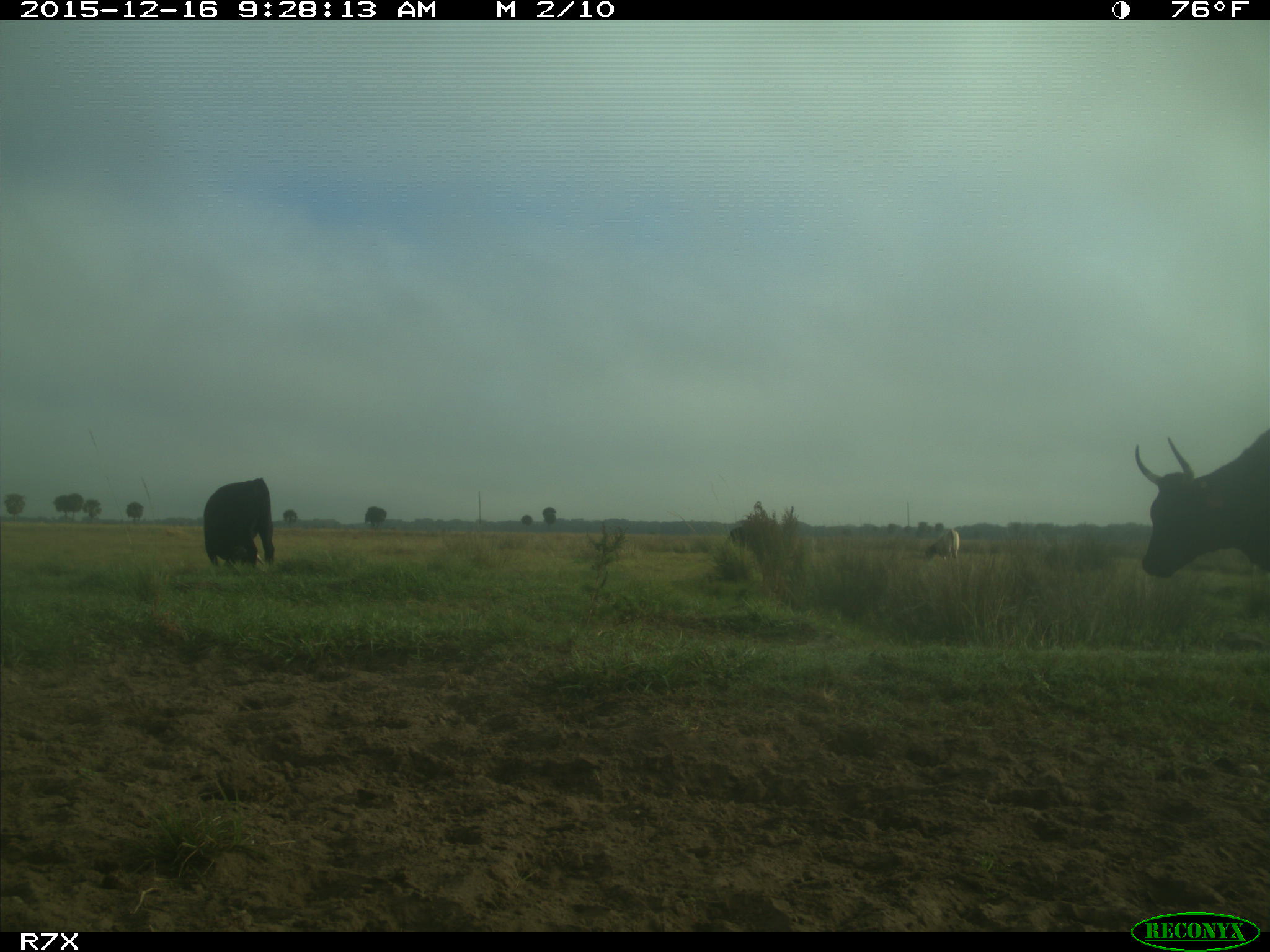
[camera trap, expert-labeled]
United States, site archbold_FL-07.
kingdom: Animalia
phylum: Chordata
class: Mammalia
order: Artiodactyla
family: Bovidae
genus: Bos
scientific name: Bos taurus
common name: domestic cow